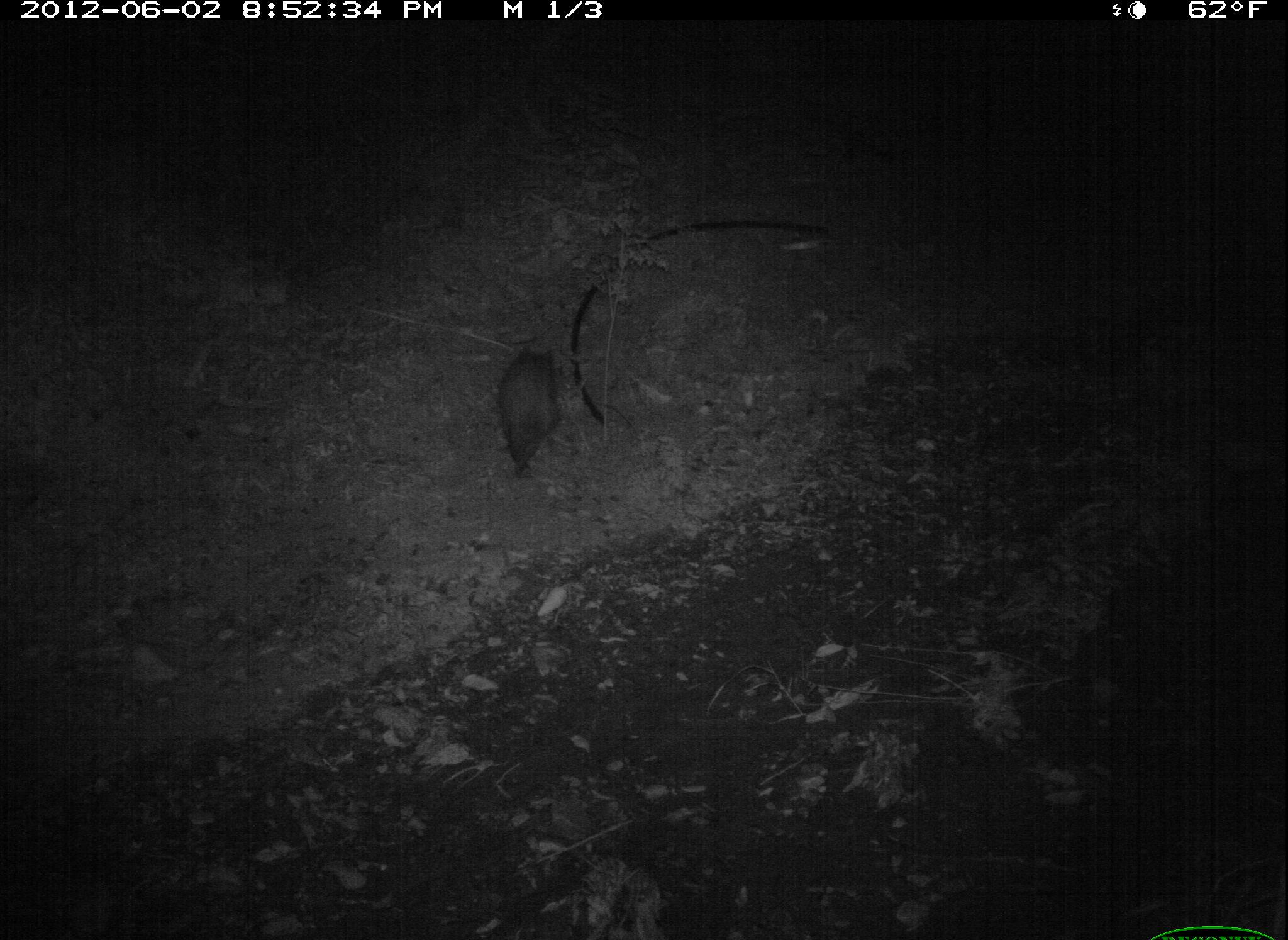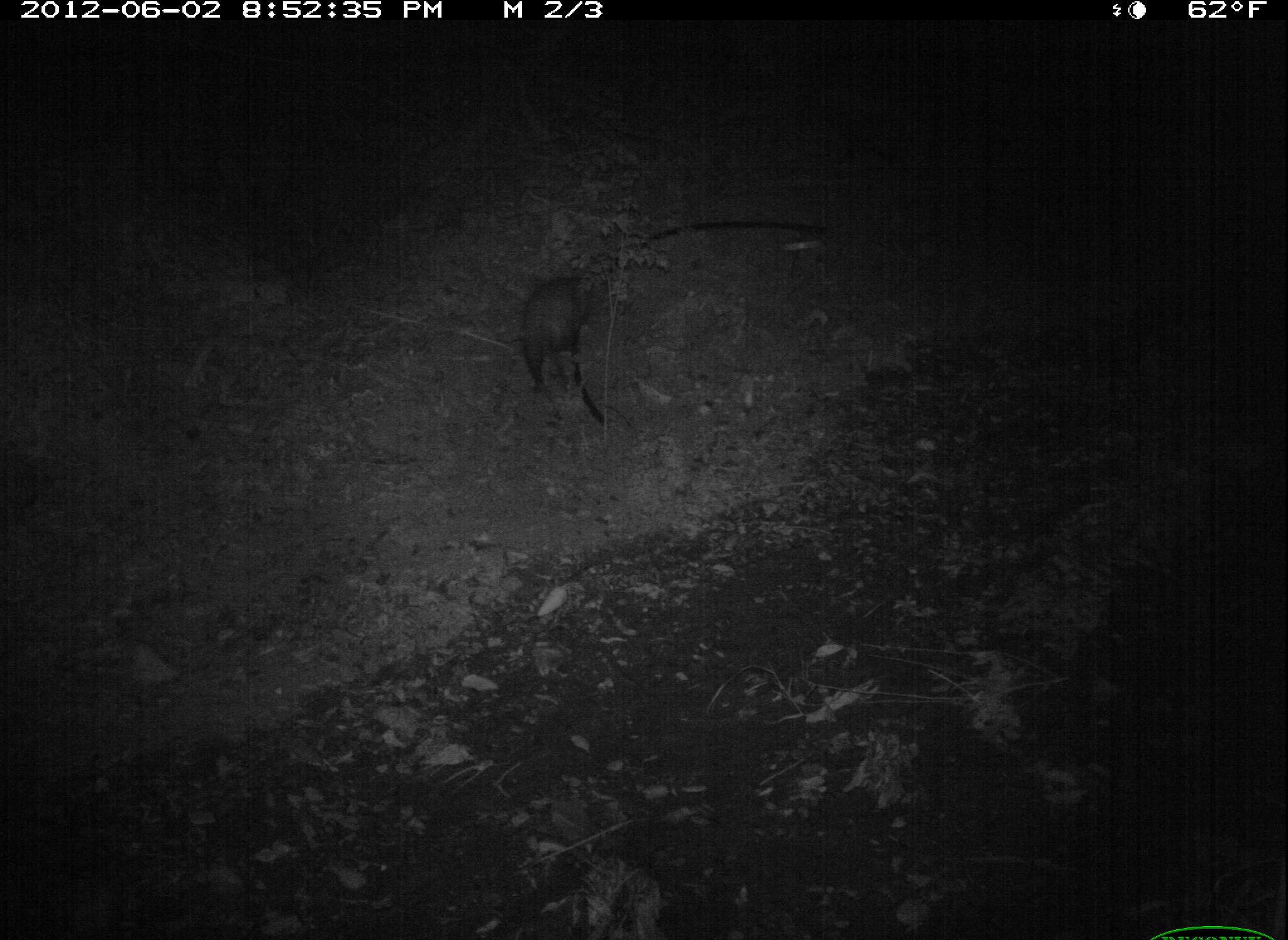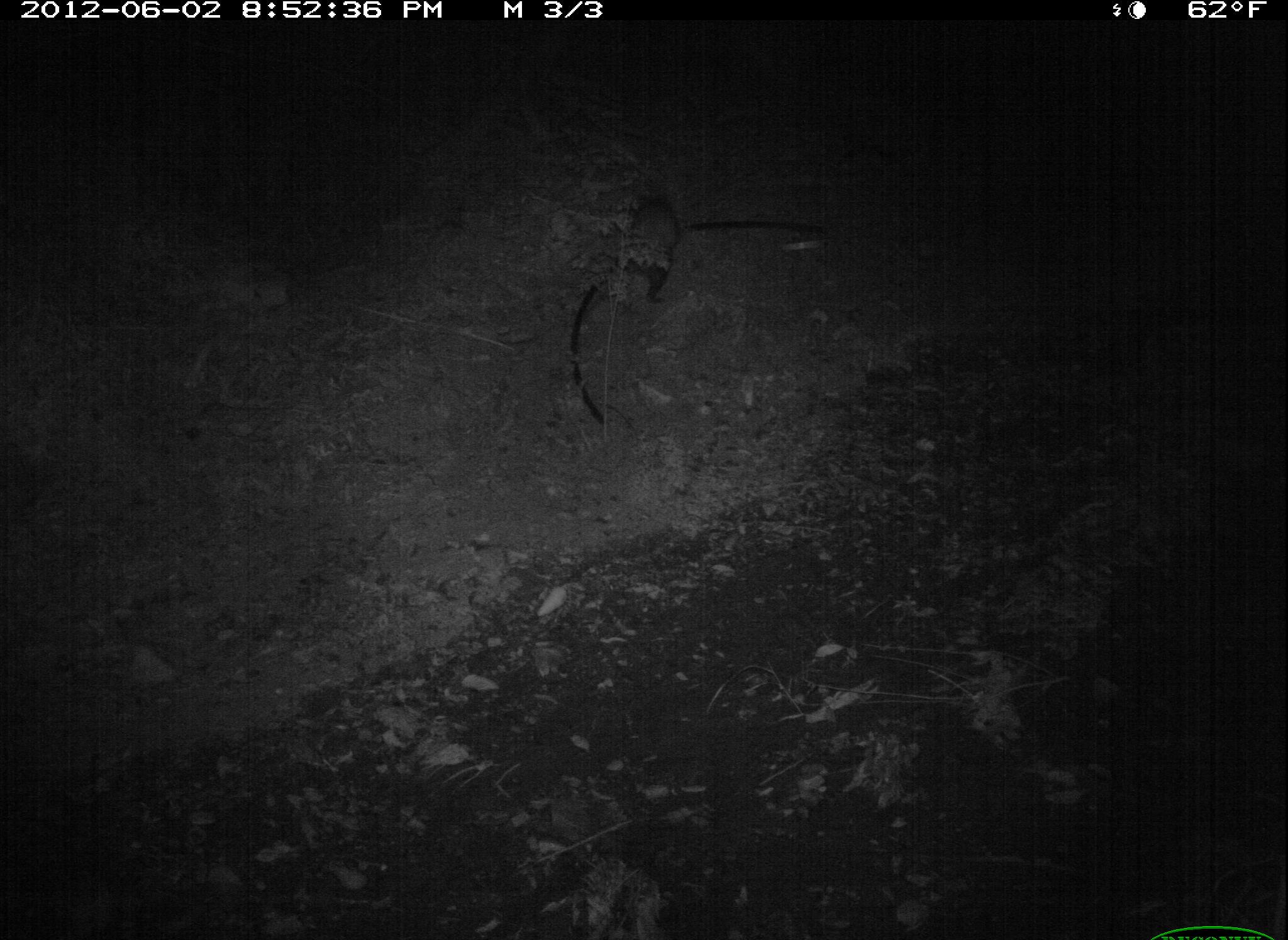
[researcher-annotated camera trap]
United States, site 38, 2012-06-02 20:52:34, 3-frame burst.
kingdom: Animalia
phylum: Chordata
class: Mammalia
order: Didelphimorphia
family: Didelphidae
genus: Didelphis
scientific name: Didelphis virginiana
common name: virginia opossum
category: opossum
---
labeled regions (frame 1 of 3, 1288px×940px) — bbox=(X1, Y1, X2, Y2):
opossum: bbox=(488, 335, 570, 475)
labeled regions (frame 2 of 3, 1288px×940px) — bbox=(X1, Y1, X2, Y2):
opossum: bbox=(499, 258, 626, 451)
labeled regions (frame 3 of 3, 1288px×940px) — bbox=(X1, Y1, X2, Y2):
opossum: bbox=(590, 184, 685, 310)